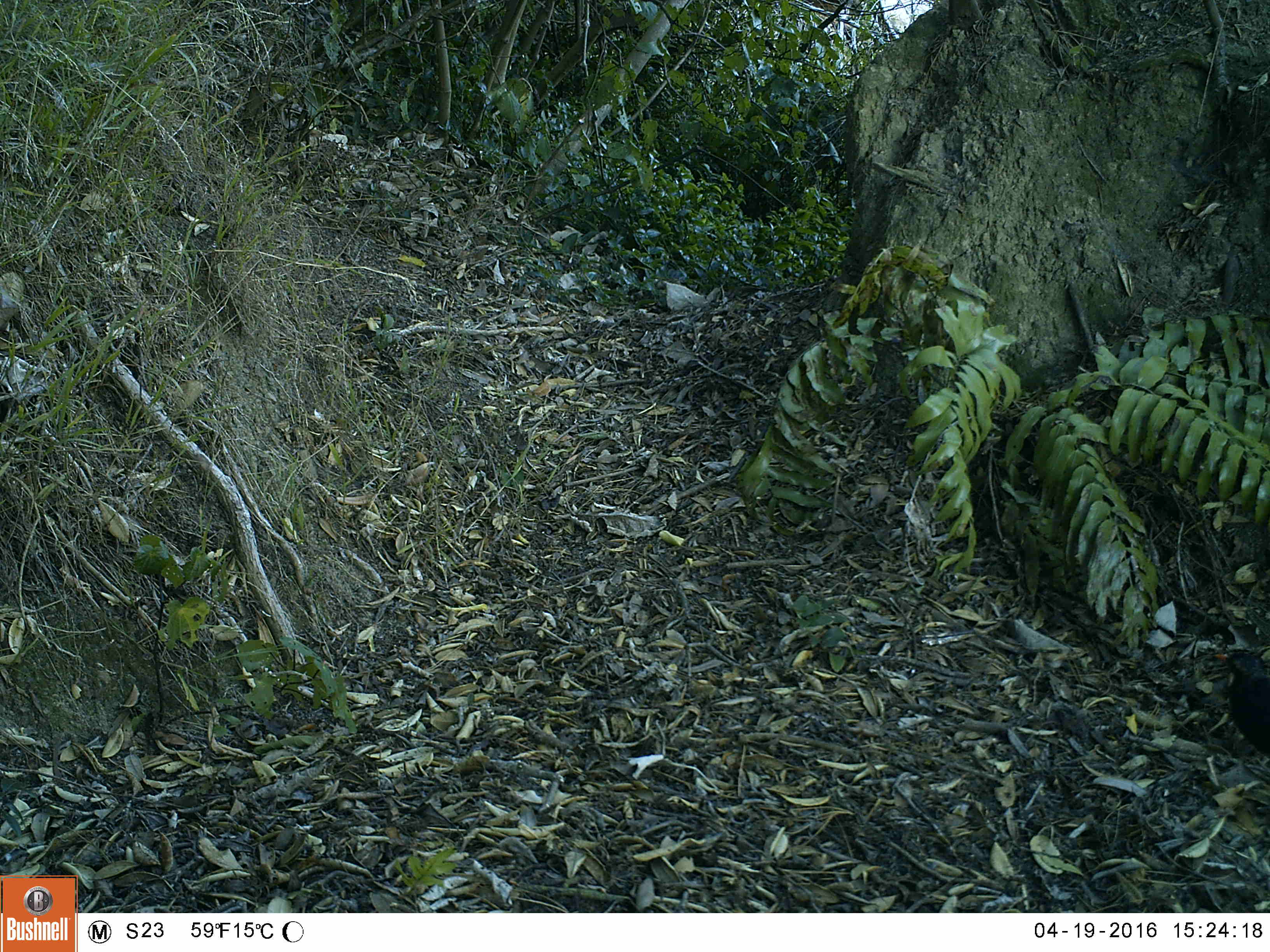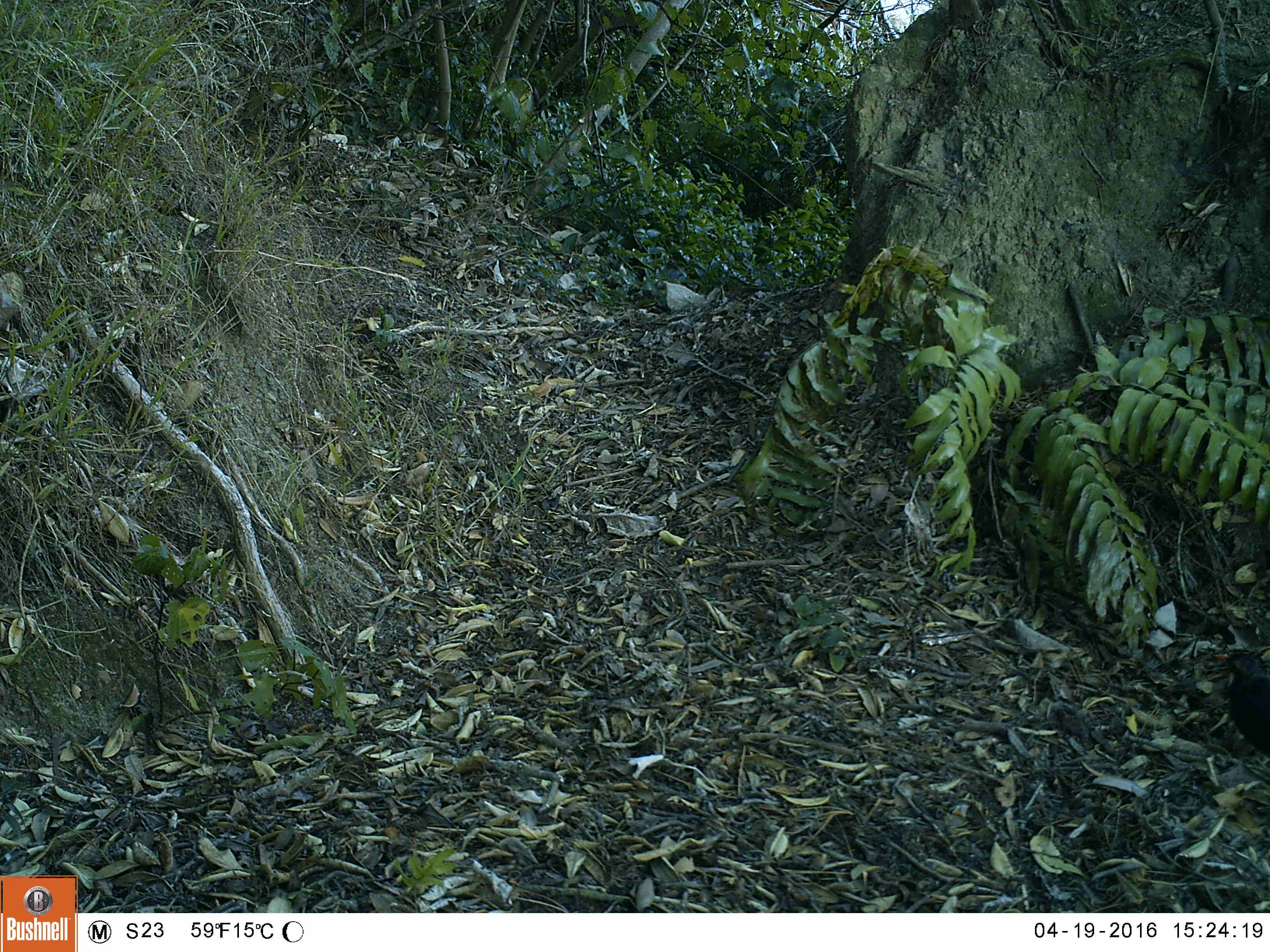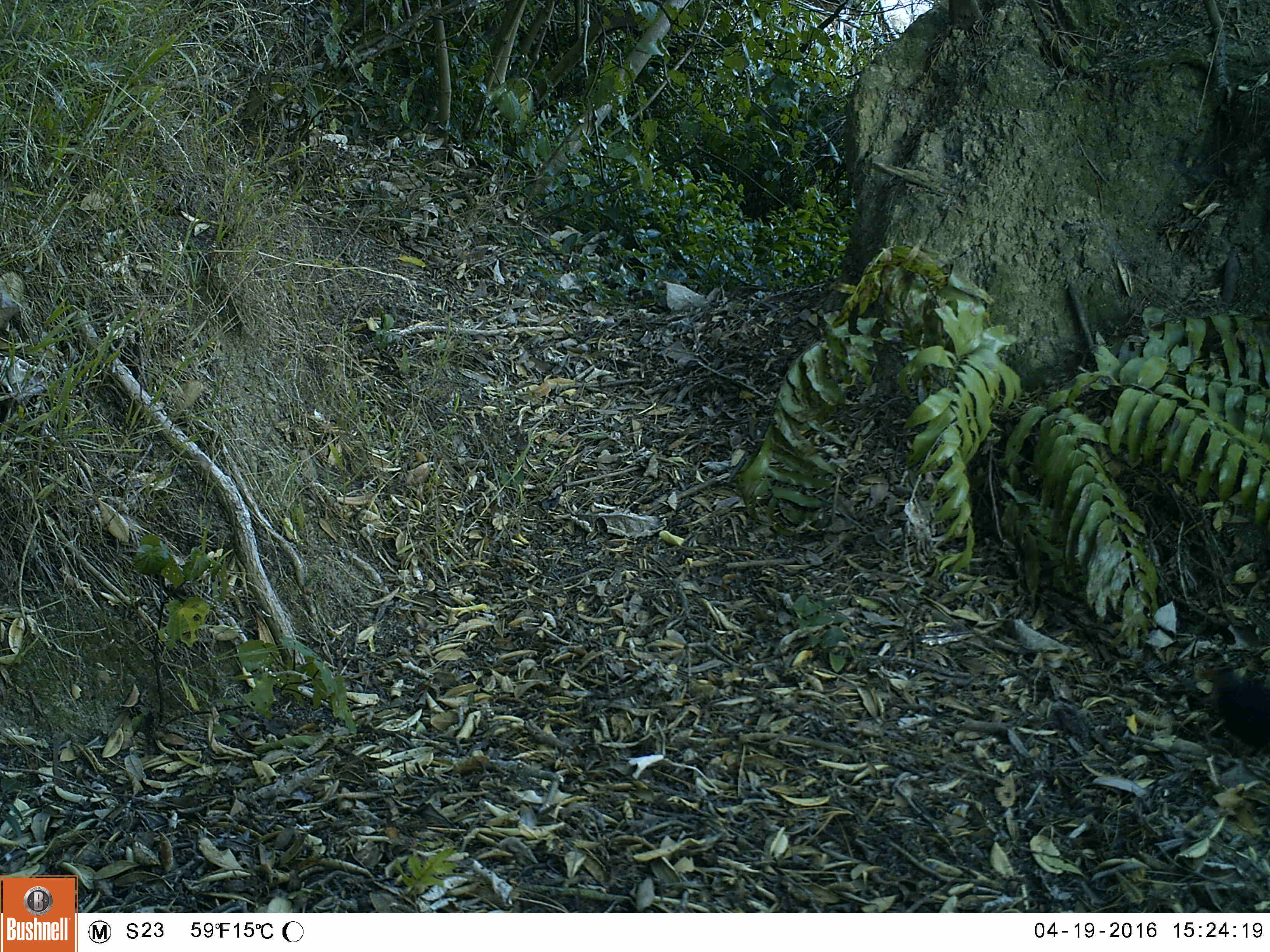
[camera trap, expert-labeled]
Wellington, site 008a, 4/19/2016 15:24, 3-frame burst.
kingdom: Animalia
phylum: Chordata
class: Aves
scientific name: Aves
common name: bird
Bird (Aves).